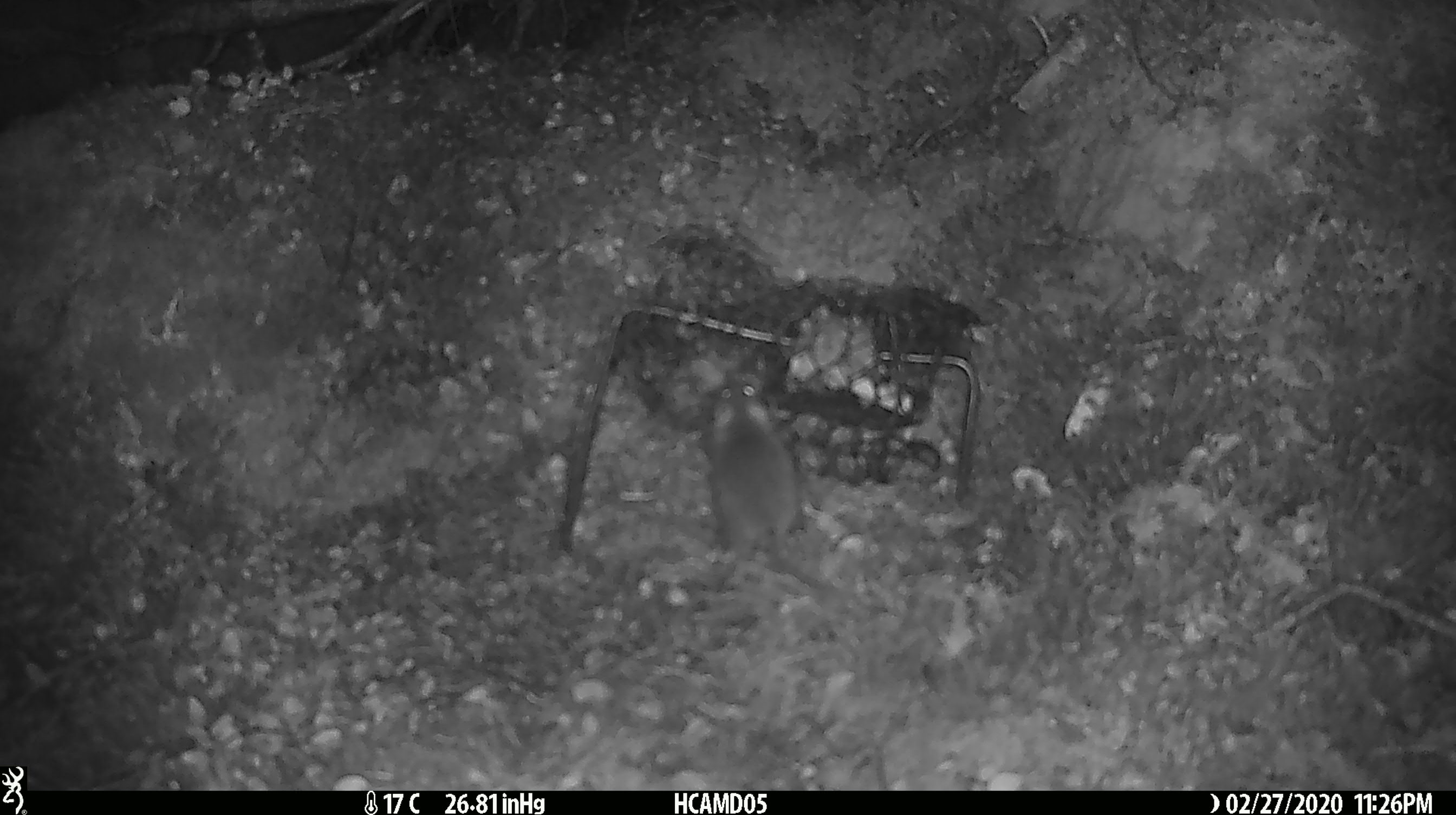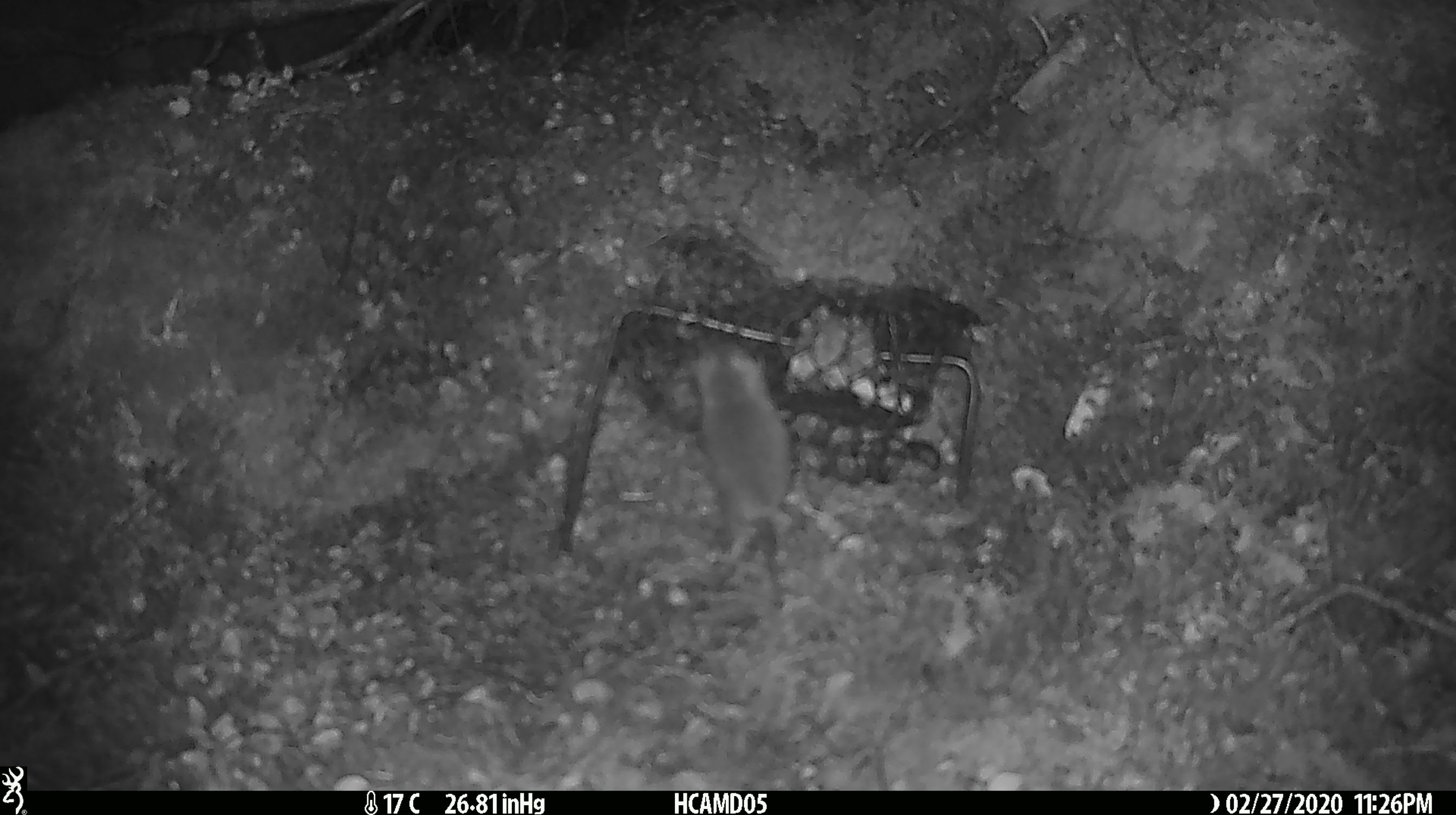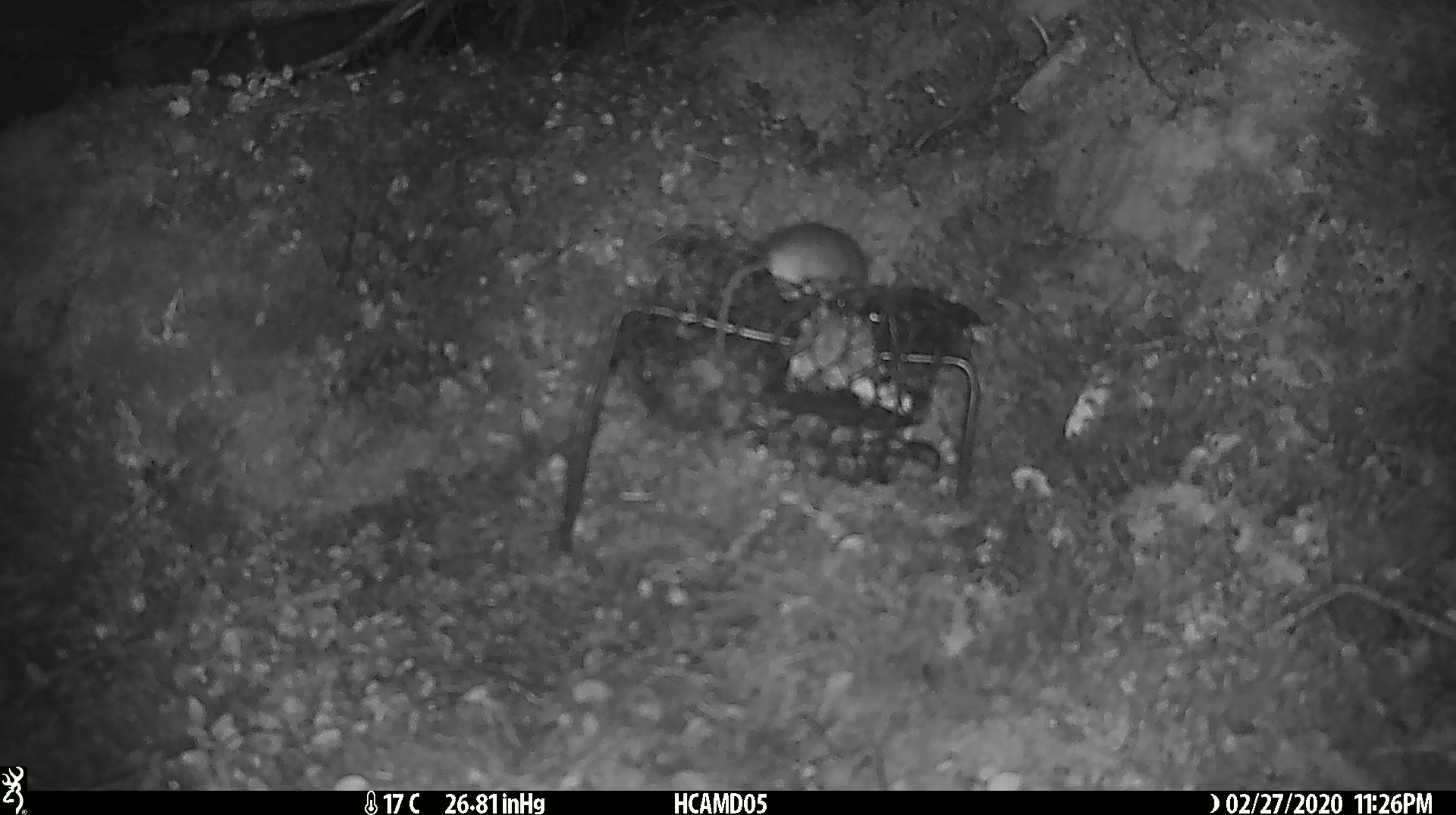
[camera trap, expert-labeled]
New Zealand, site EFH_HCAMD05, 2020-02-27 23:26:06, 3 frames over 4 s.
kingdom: Animalia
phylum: Chordata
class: Mammalia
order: Rodentia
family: Muridae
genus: Mus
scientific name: Mus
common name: mouse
Mouse (Mus).